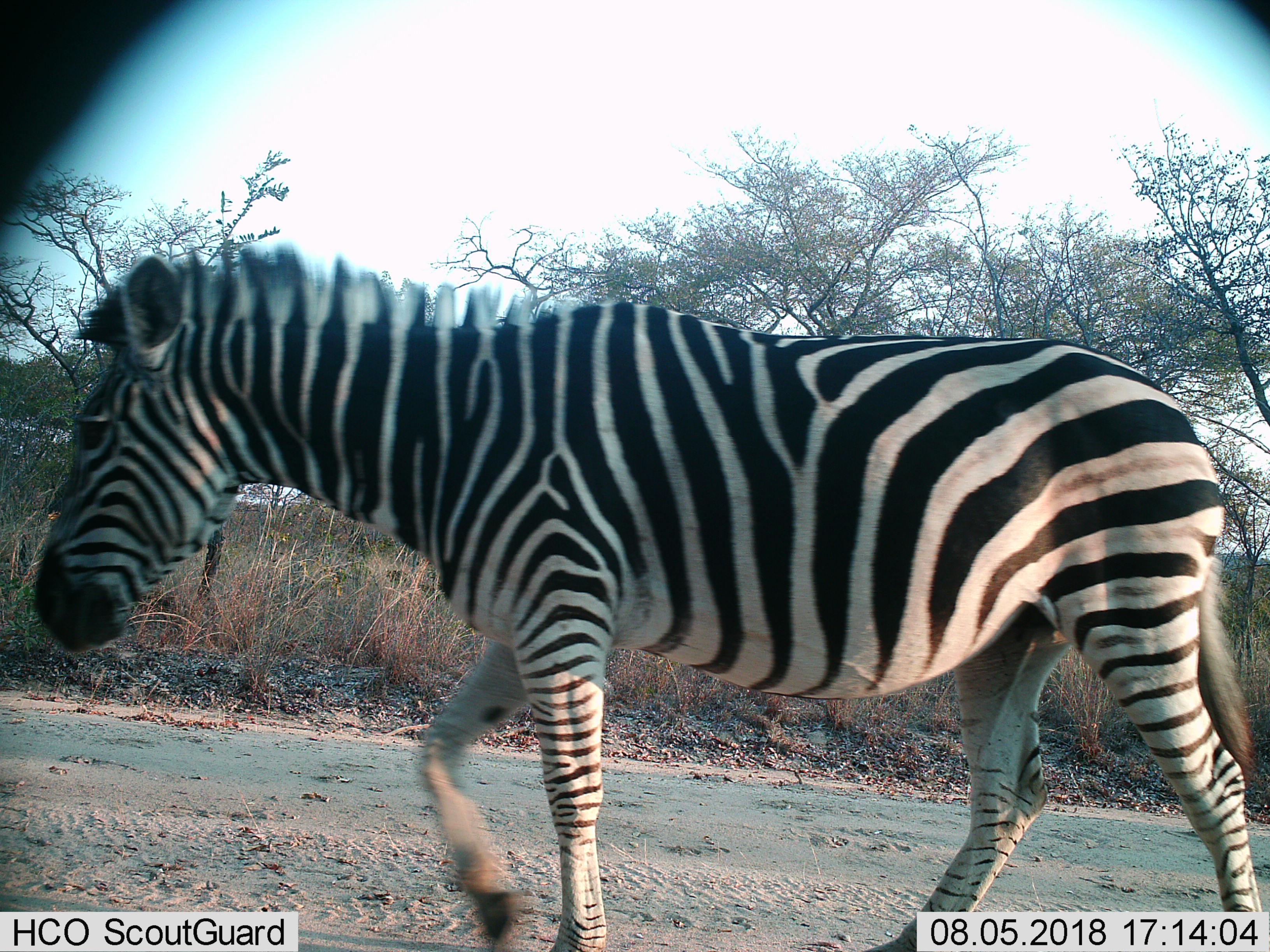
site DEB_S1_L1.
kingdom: Animalia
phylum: Chordata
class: Mammalia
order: Perissodactyla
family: Equidae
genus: Equus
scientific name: Equus quagga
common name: plains zebra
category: zebraplains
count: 1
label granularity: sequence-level